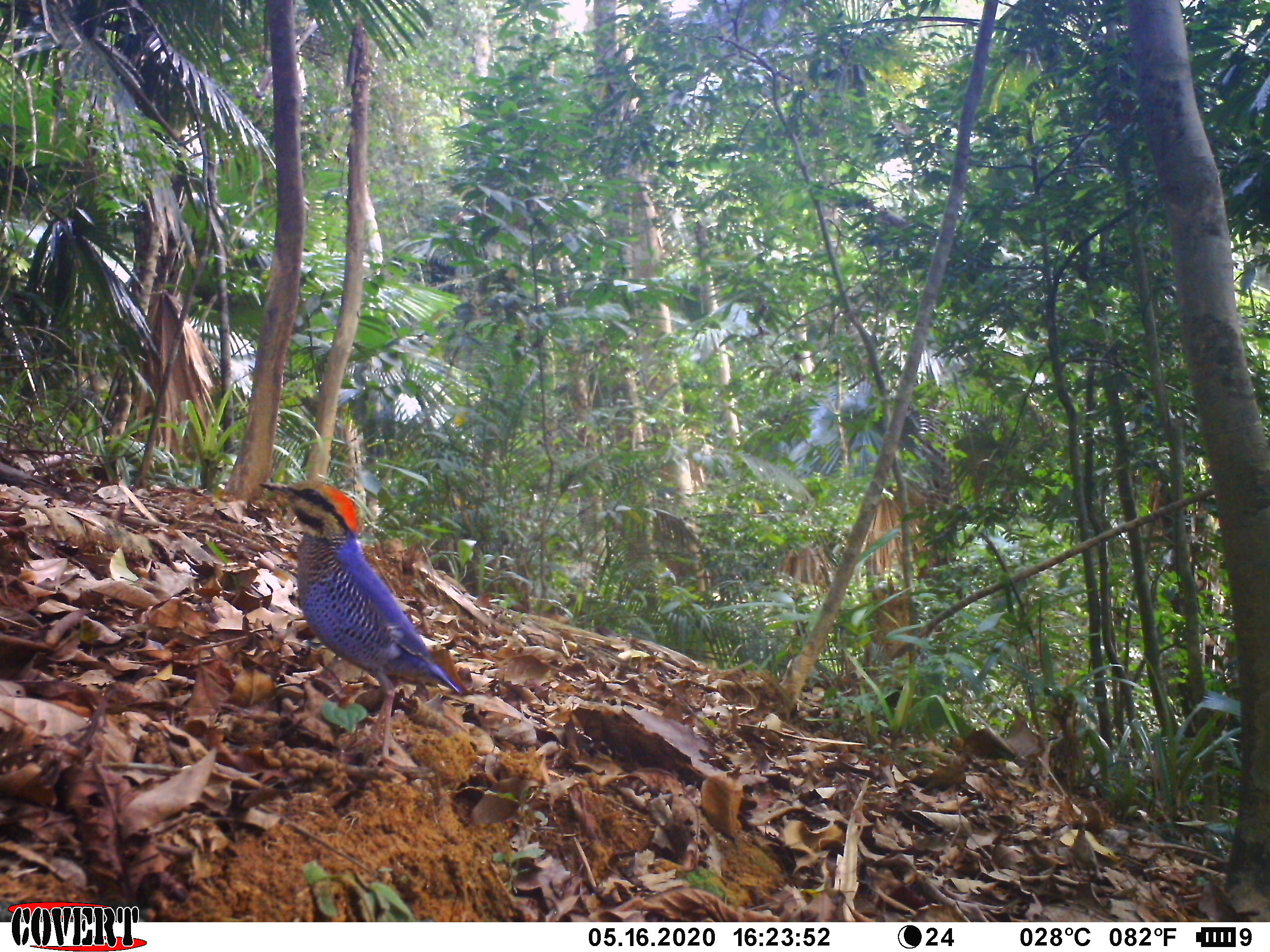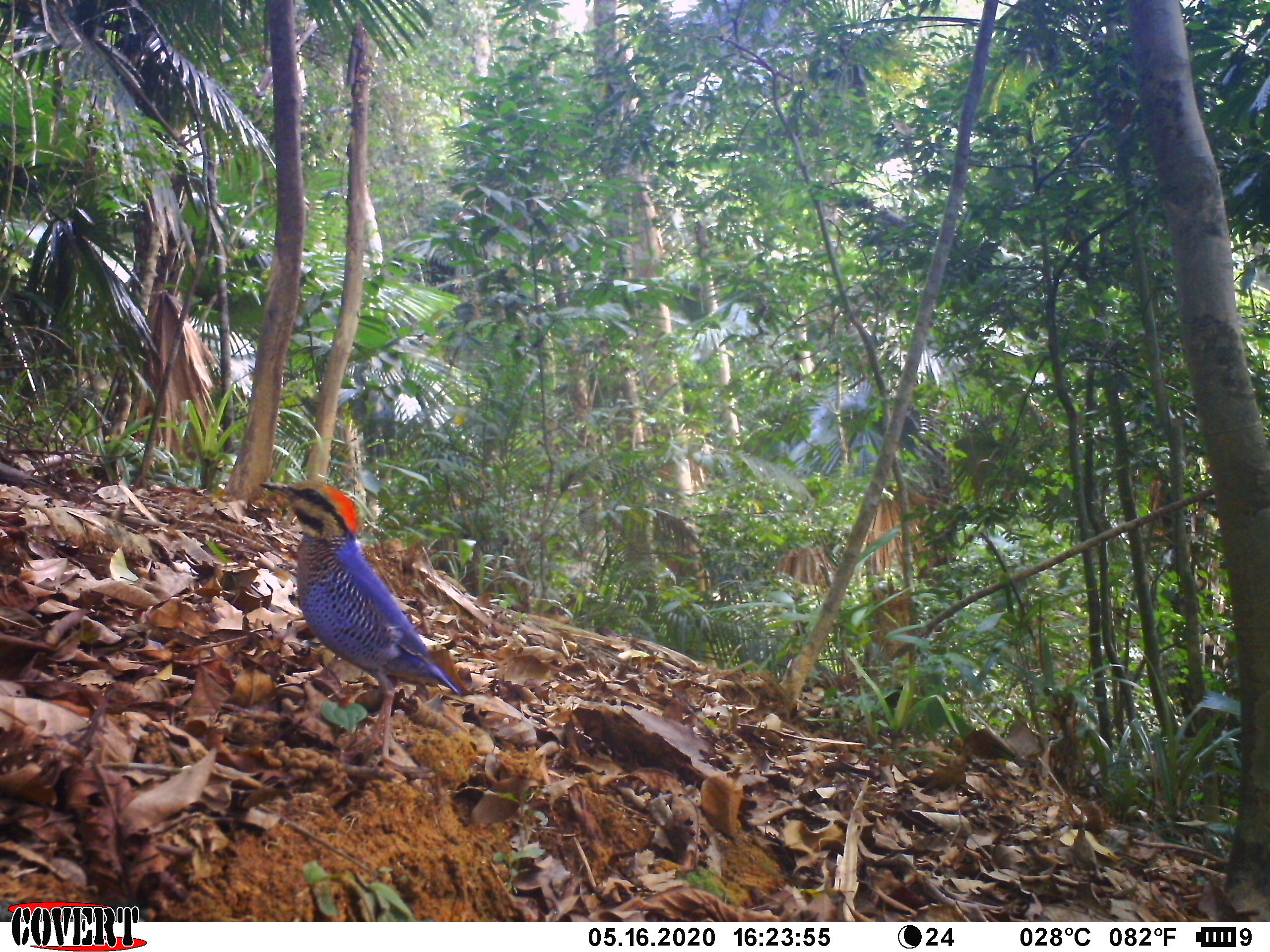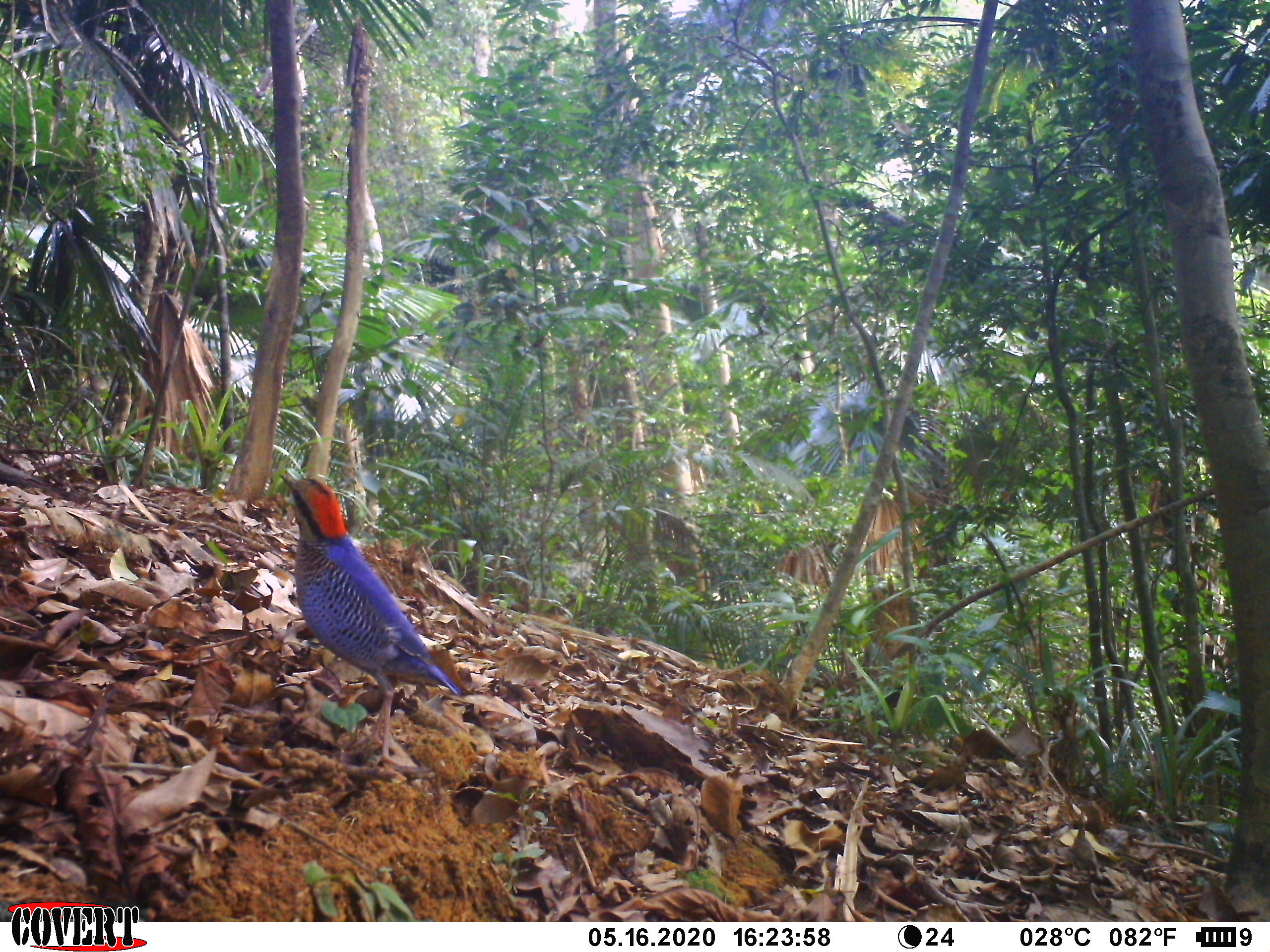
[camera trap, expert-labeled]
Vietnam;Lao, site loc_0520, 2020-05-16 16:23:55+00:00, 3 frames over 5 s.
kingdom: Animalia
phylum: Chordata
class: Aves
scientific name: Aves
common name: bird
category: unidentified bird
Unidentified bird (bird) (Aves). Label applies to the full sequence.